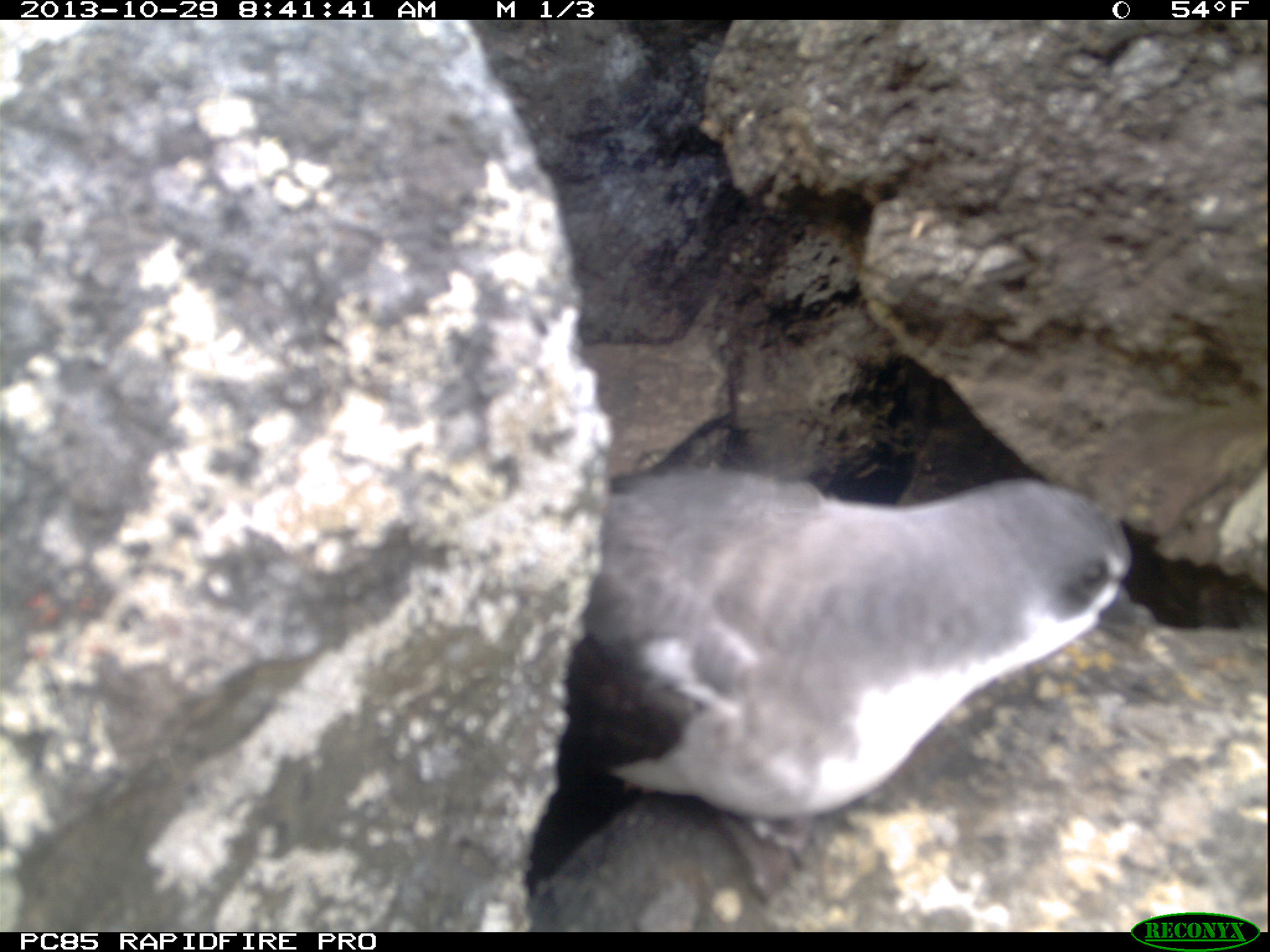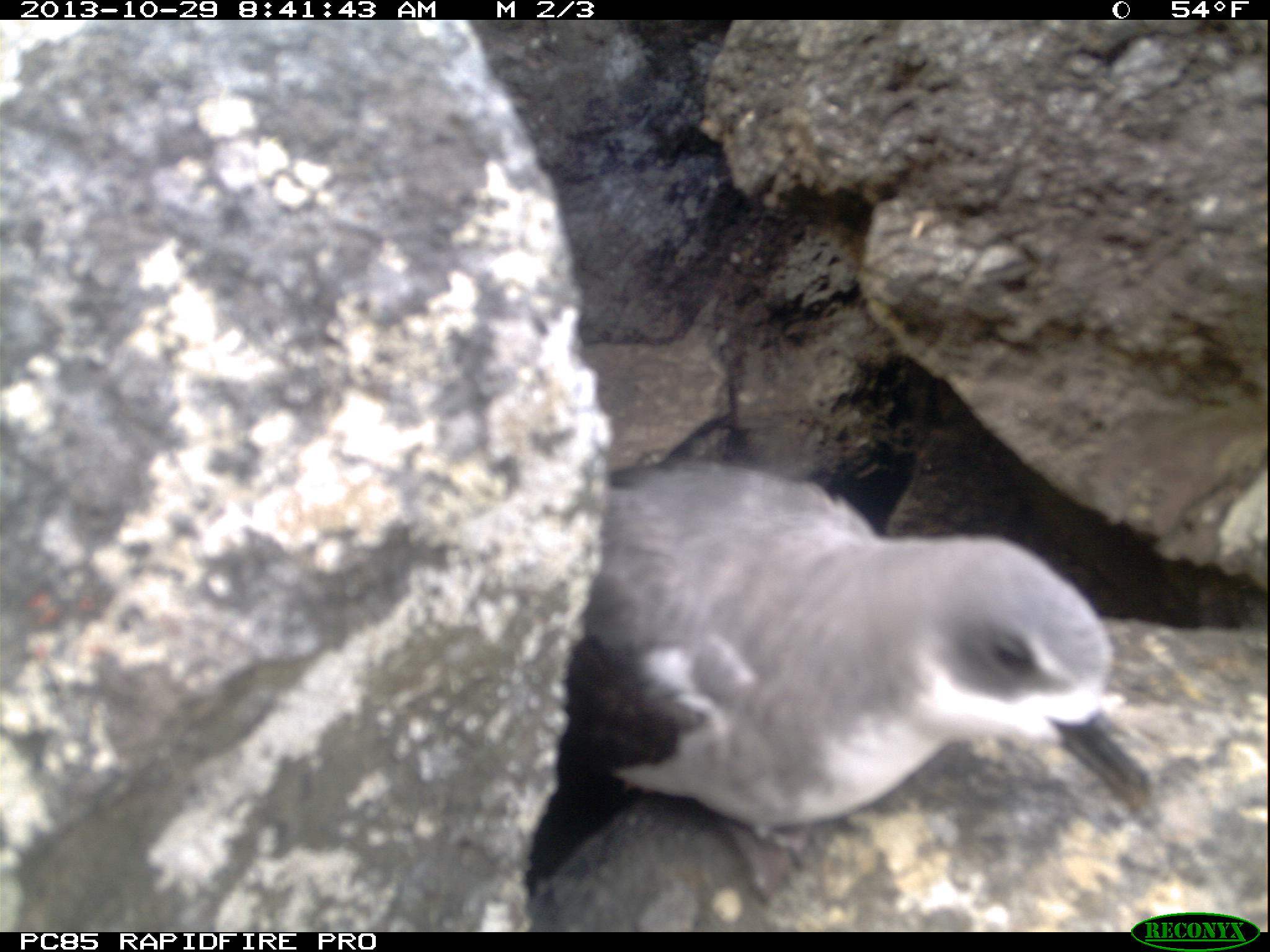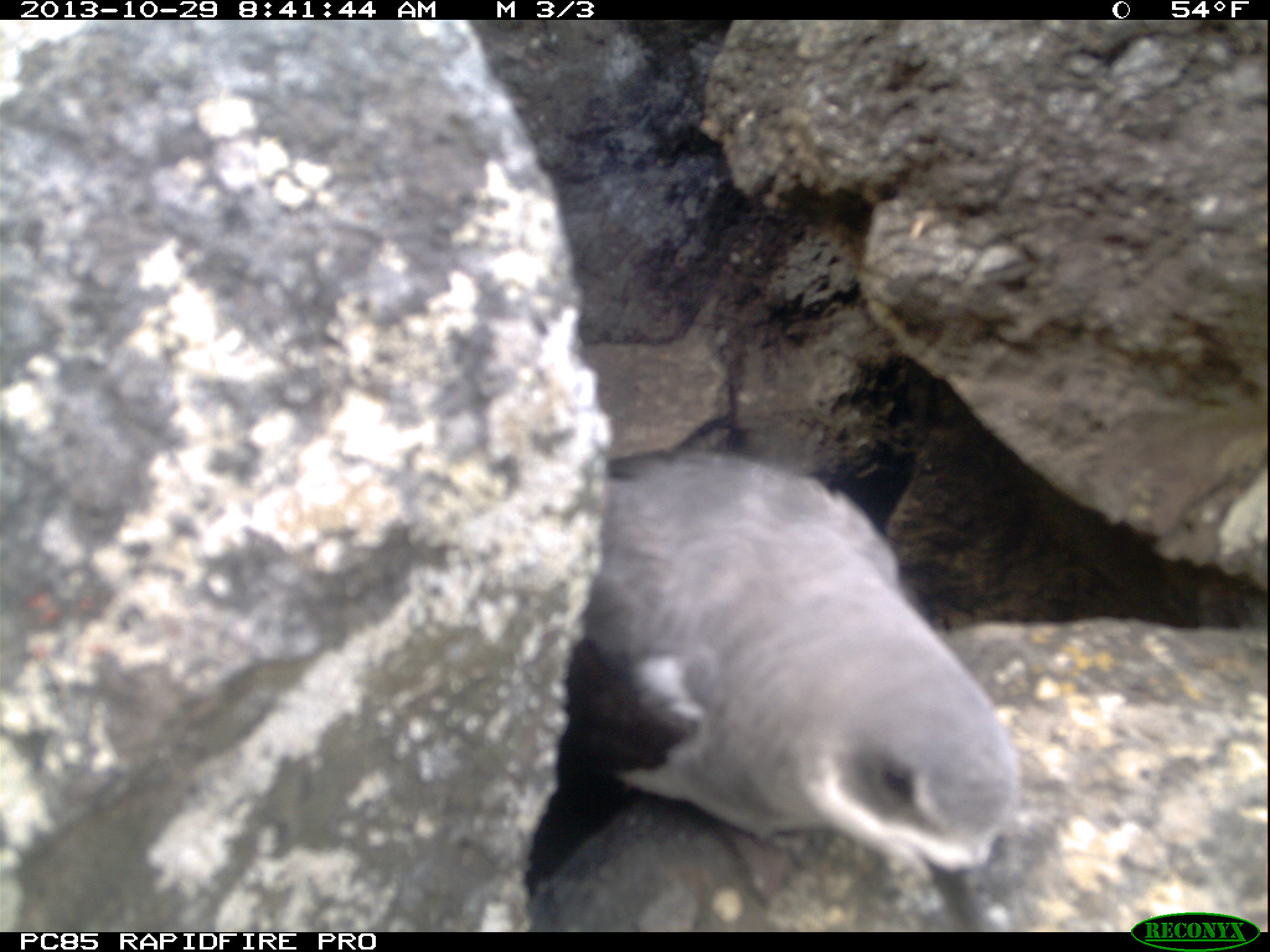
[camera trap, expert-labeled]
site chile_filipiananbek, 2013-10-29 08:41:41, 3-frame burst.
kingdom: Animalia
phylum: Chordata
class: Aves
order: Procellariiformes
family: Procellariidae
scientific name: Procellariidae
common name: petrel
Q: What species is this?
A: Petrel (Procellariidae).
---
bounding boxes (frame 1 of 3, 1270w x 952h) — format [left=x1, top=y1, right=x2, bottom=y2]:
petrel: [left=513, top=448, right=1148, bottom=928]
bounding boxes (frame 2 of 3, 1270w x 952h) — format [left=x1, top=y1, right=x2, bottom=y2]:
petrel: [left=513, top=451, right=1157, bottom=923]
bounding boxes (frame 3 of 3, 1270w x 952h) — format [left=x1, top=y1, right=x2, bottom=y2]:
petrel: [left=517, top=445, right=1021, bottom=930]